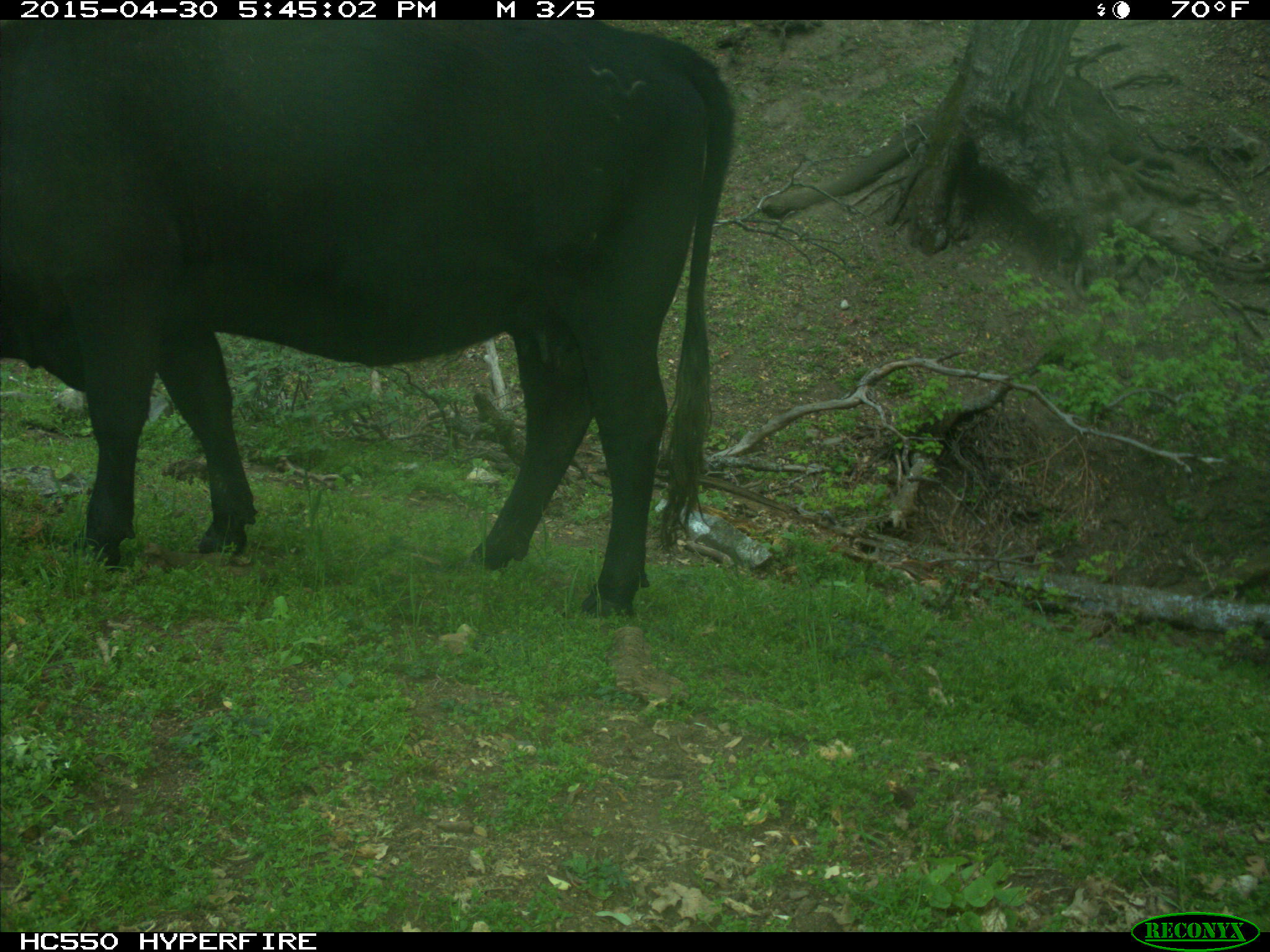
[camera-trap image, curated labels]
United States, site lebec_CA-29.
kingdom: Animalia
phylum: Chordata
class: Mammalia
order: Artiodactyla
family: Bovidae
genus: Bos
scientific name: Bos taurus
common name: domestic cow